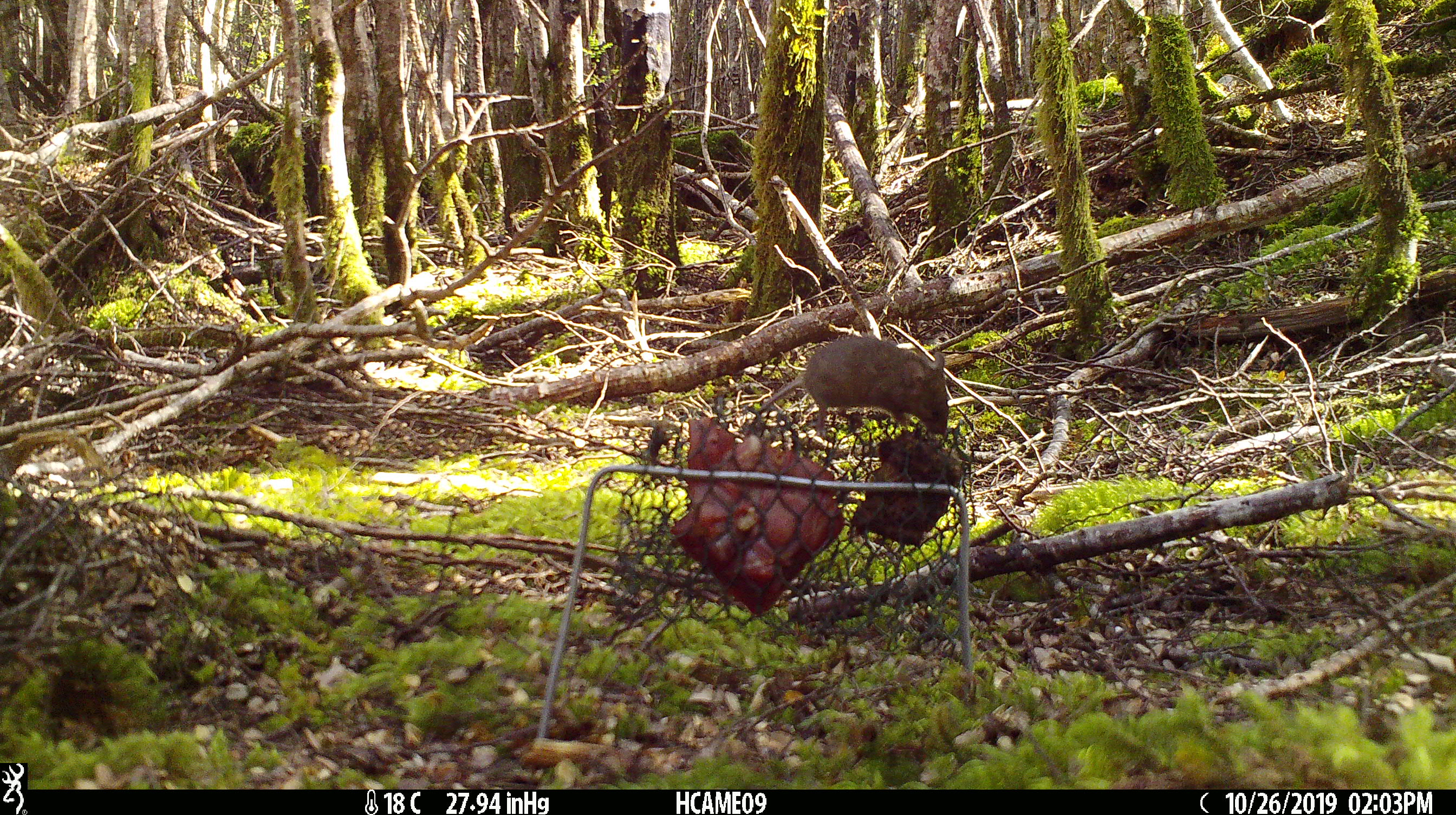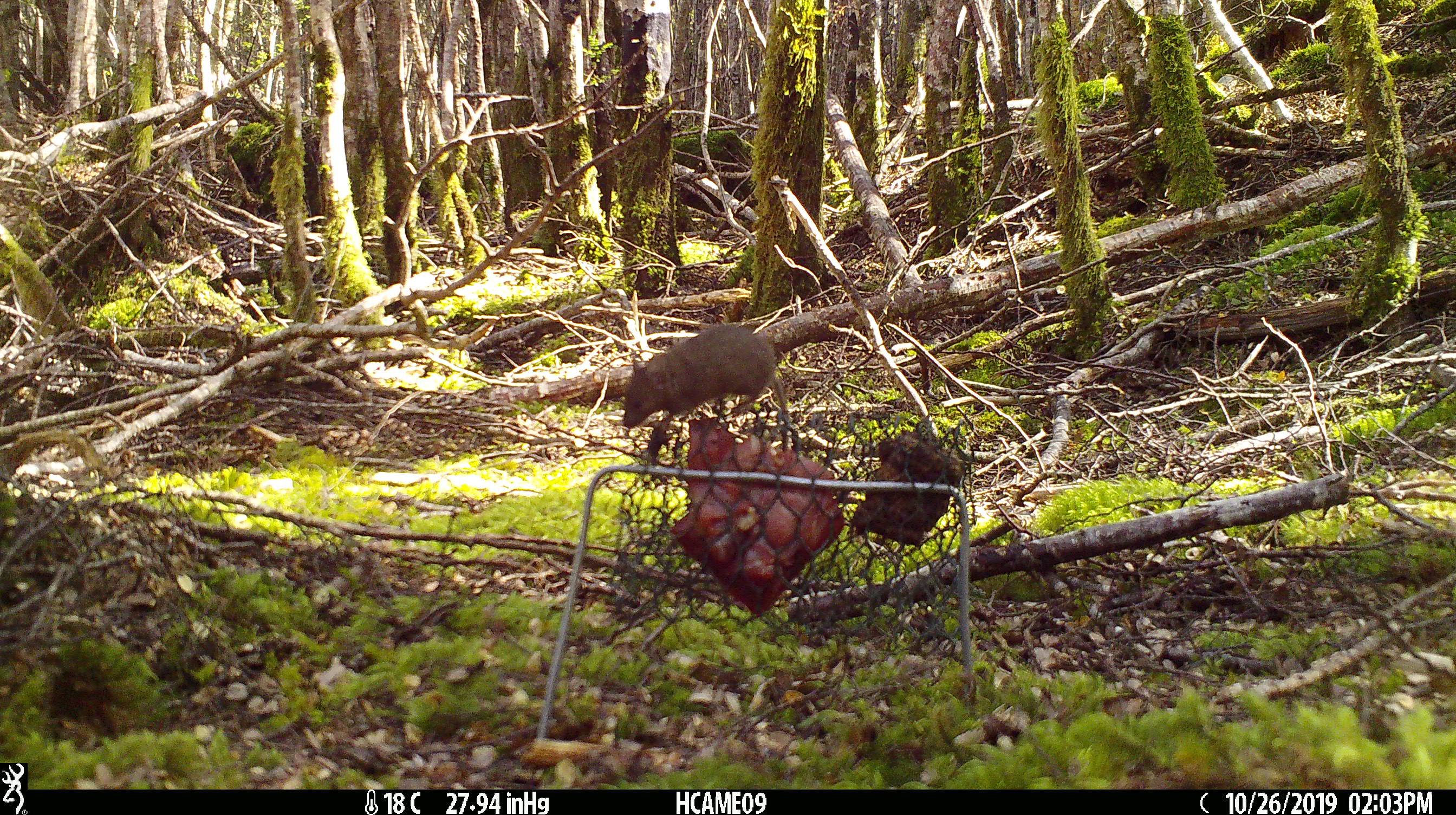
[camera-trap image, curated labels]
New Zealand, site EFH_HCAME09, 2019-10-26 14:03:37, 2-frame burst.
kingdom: Animalia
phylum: Chordata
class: Mammalia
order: Rodentia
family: Muridae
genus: Mus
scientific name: Mus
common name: mouse